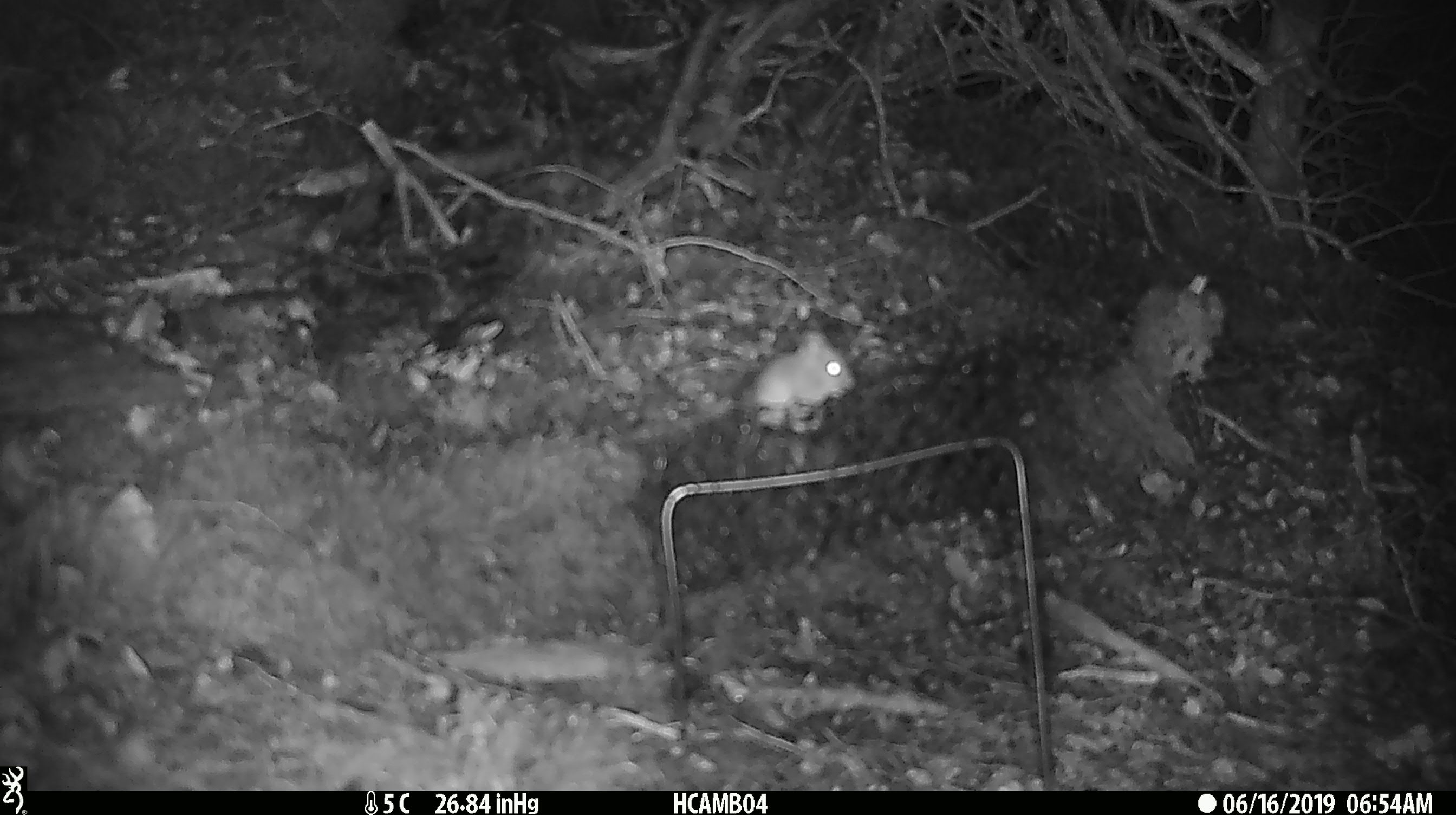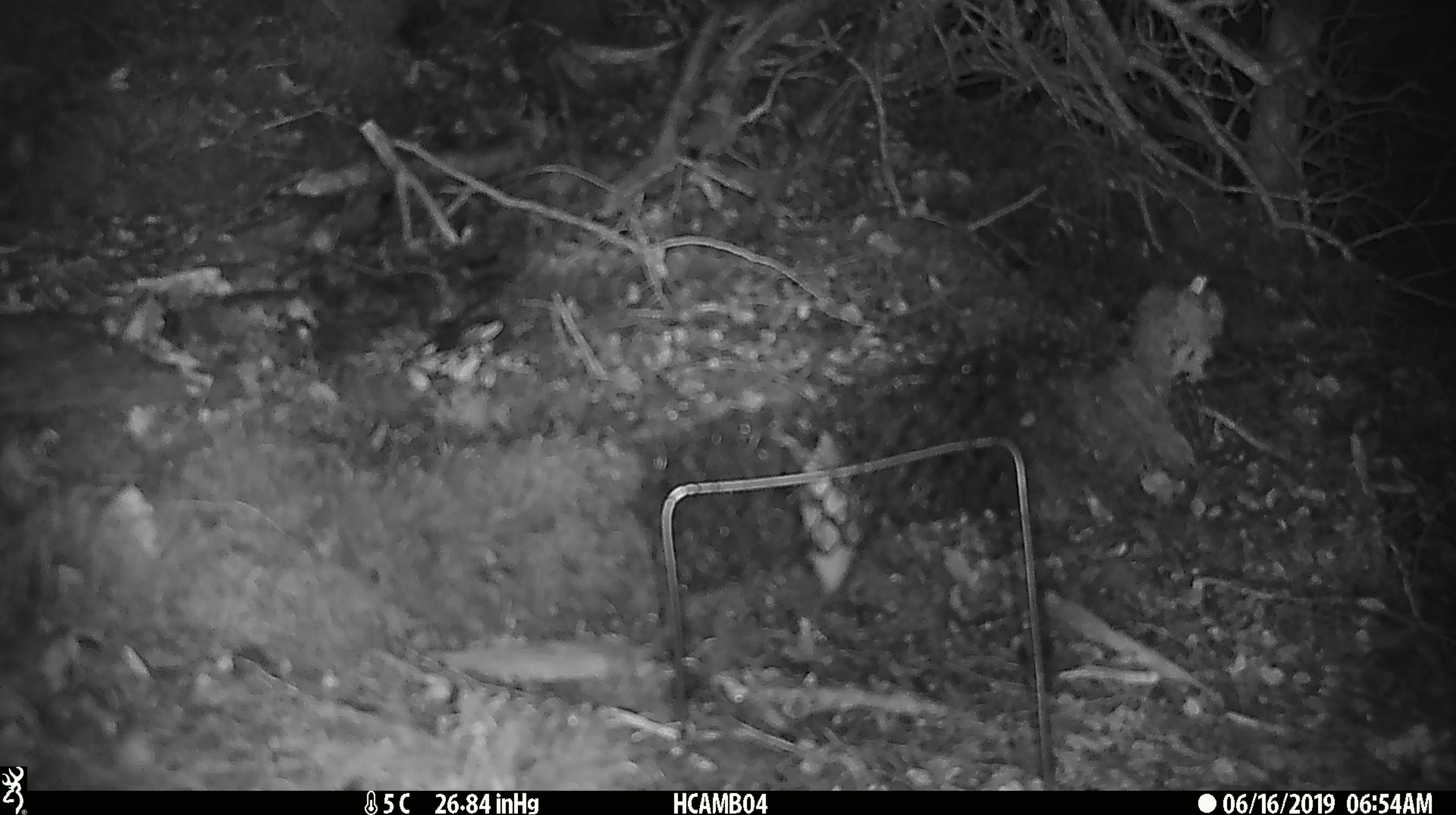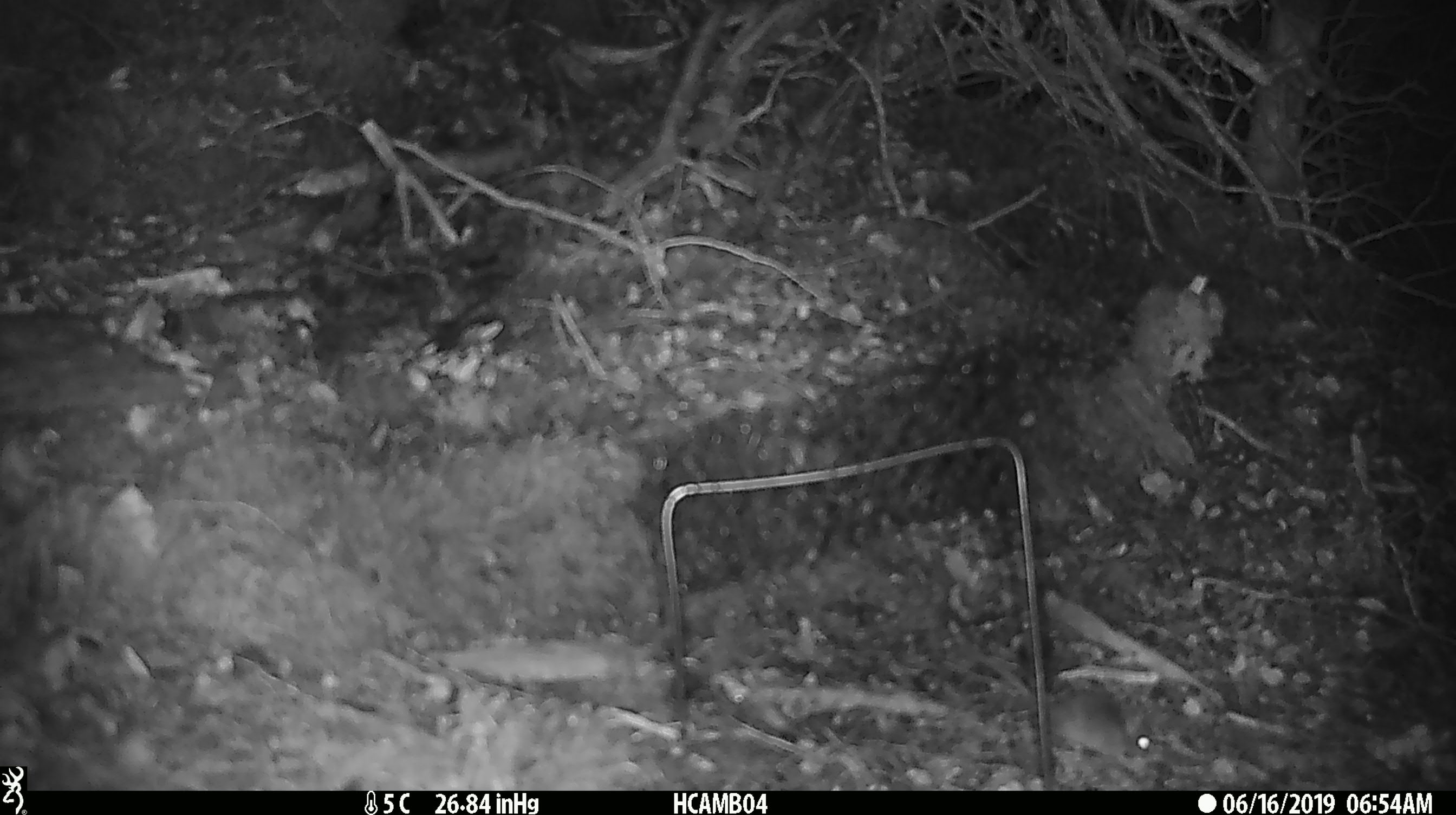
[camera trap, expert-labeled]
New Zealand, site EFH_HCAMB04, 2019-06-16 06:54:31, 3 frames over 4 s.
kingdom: Animalia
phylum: Chordata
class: Mammalia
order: Rodentia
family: Muridae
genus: Mus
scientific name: Mus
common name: mouse